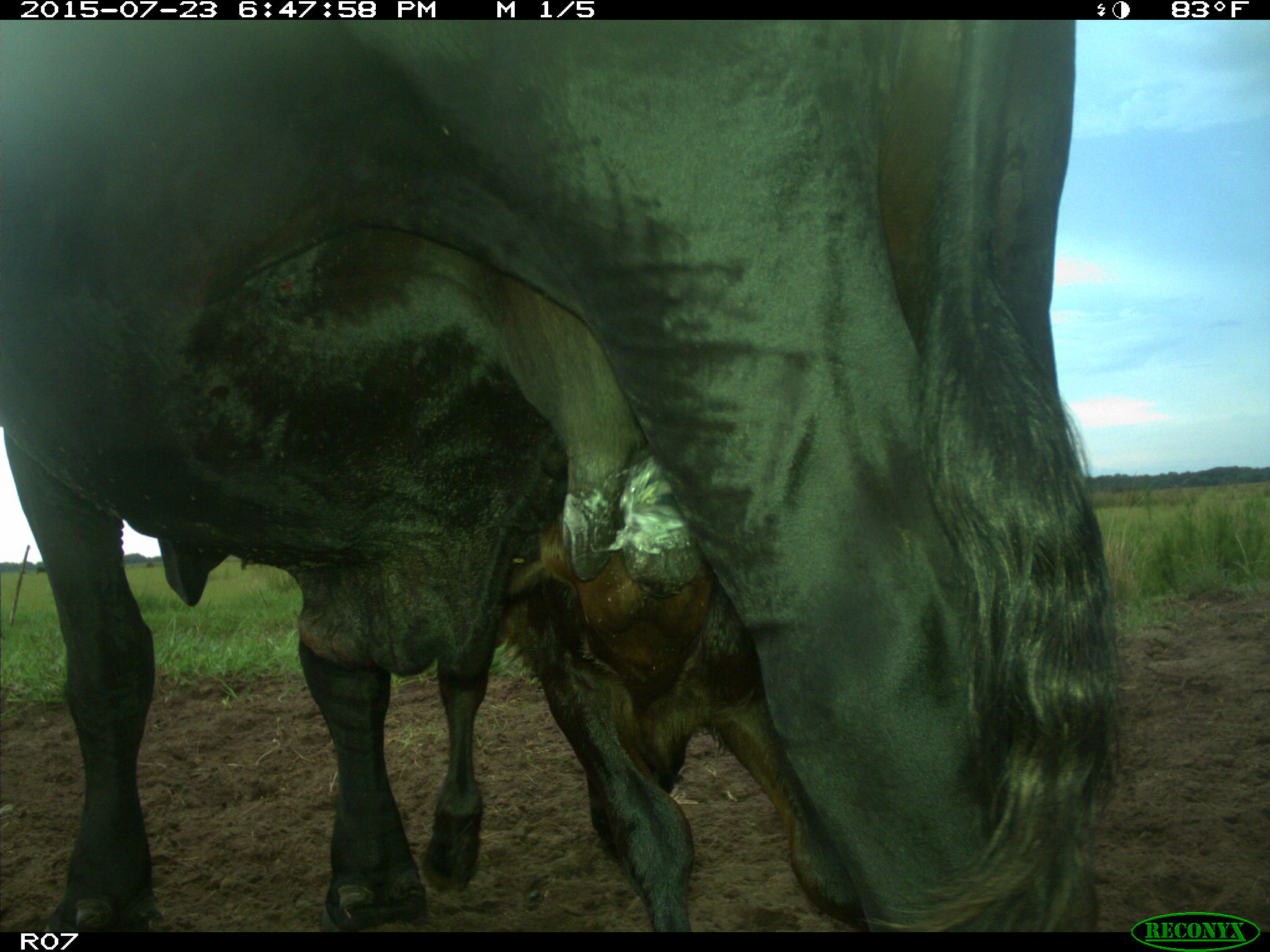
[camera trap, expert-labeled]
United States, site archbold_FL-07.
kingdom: Animalia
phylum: Chordata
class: Mammalia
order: Artiodactyla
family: Bovidae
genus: Bos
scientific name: Bos taurus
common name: domestic cow